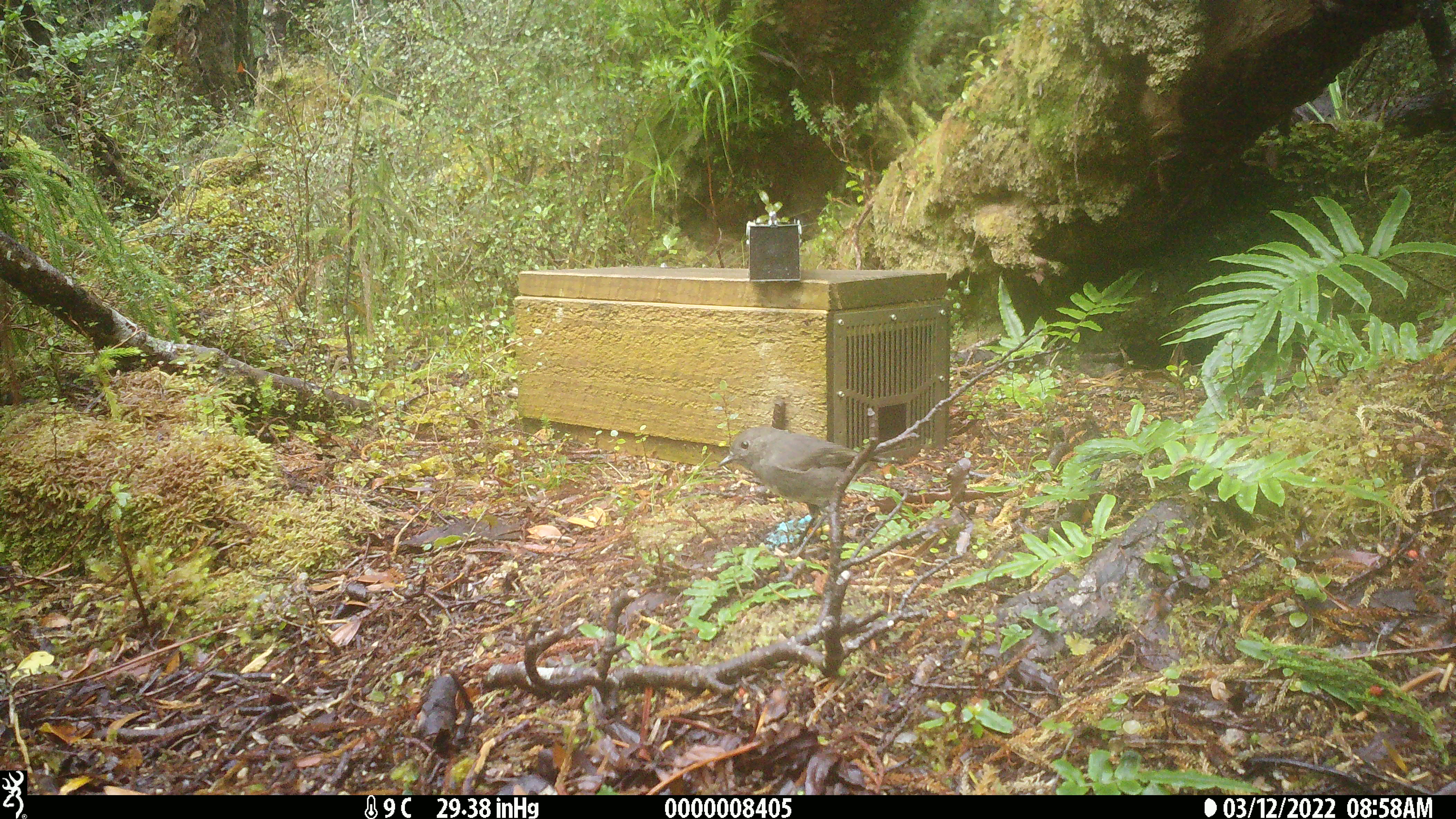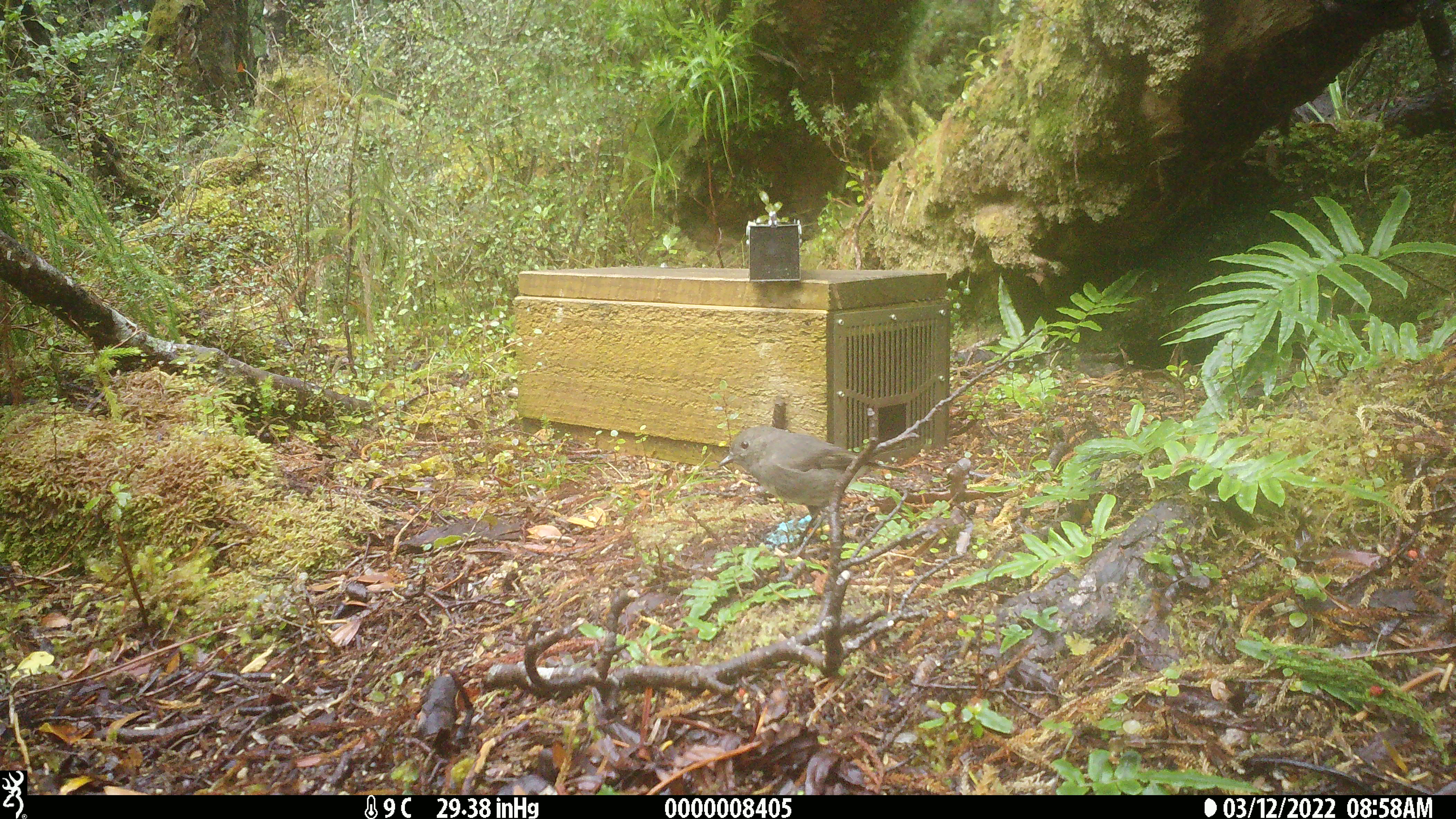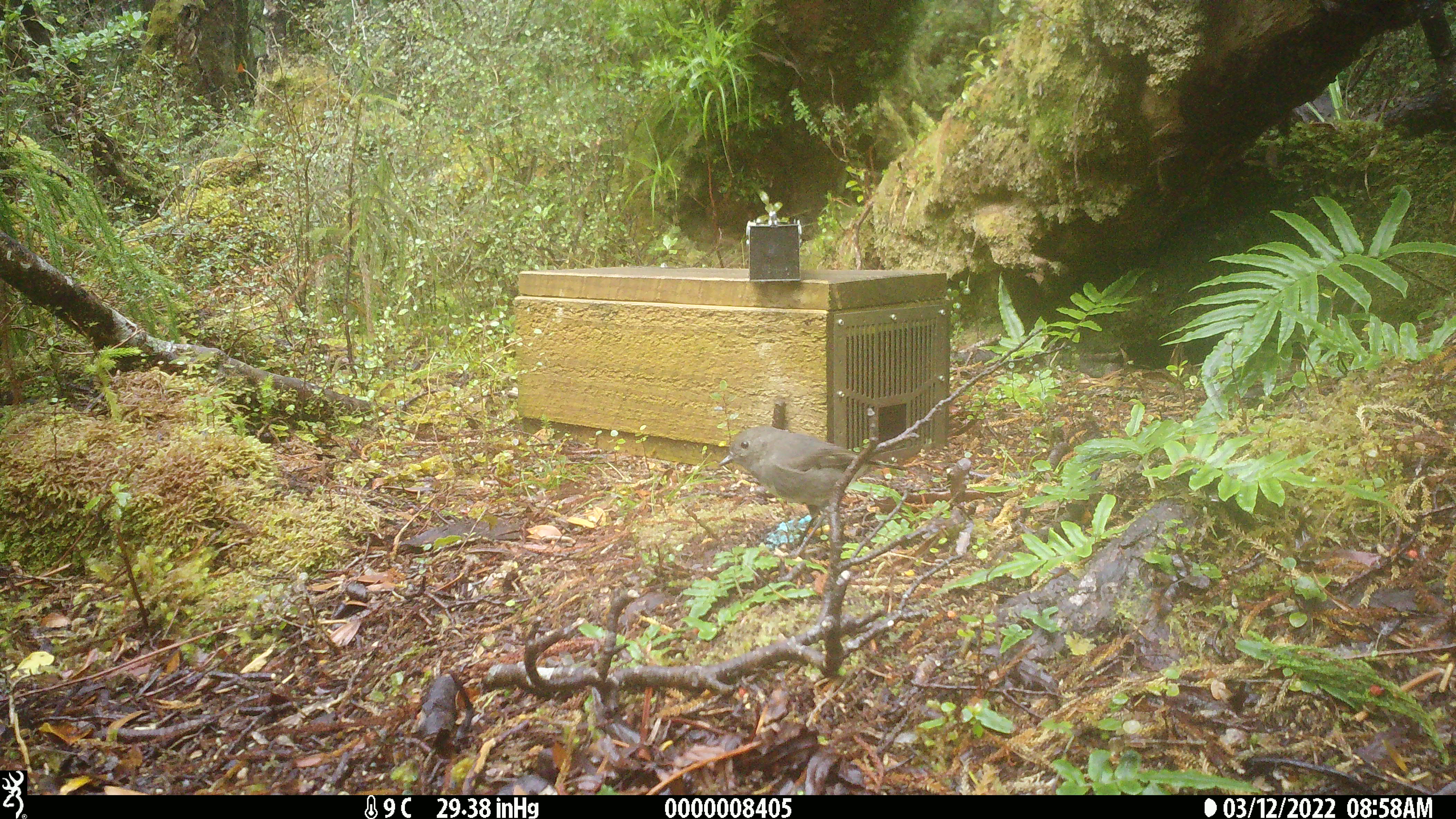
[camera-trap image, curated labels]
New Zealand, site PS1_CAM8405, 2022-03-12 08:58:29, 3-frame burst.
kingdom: Animalia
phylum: Chordata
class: Aves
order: Passeriformes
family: Petroicidae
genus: Petroica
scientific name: Petroica australis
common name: new zealand robin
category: robin